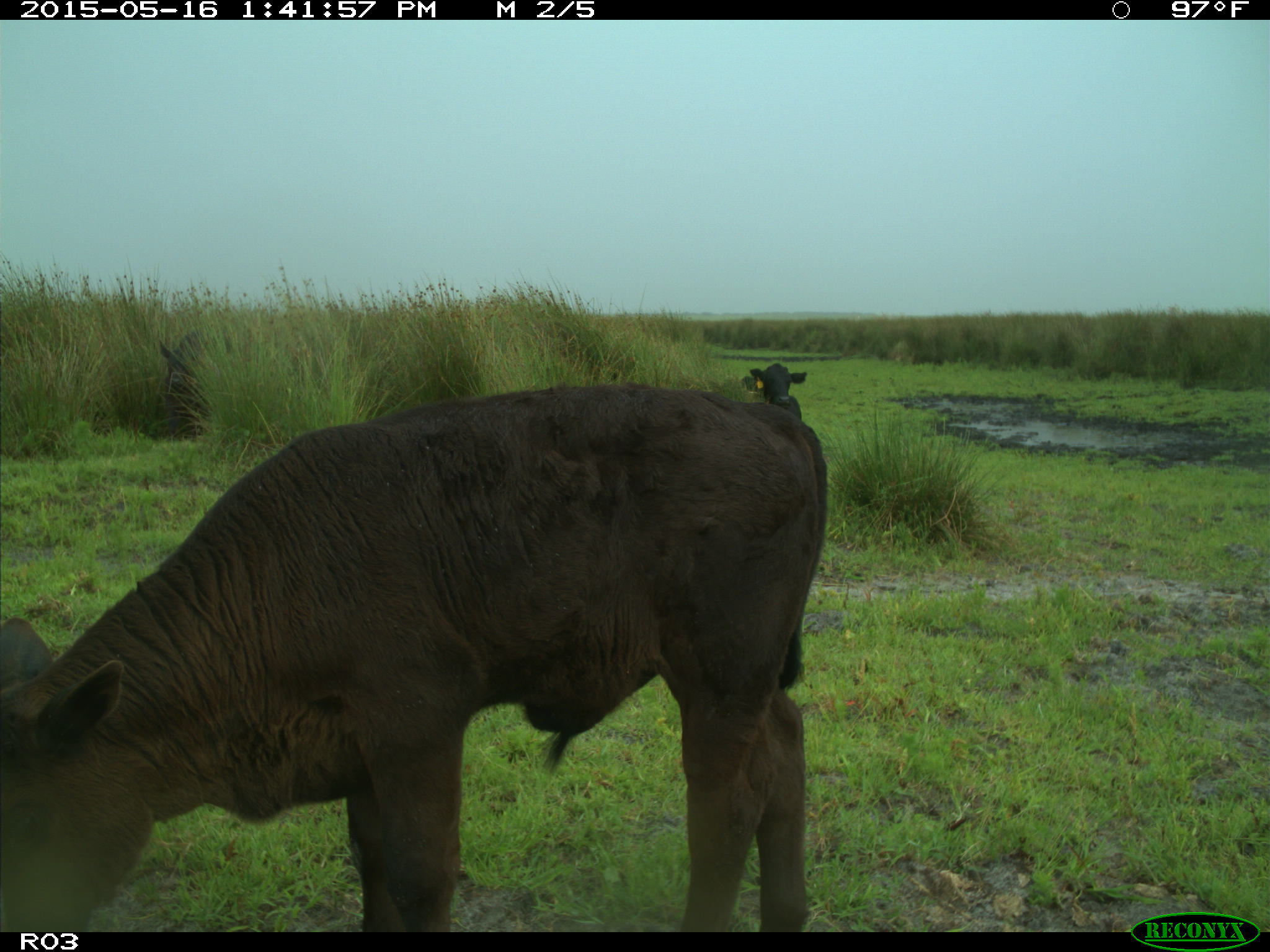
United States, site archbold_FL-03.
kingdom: Animalia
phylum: Chordata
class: Mammalia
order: Artiodactyla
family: Bovidae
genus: Bos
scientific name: Bos taurus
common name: domestic cow